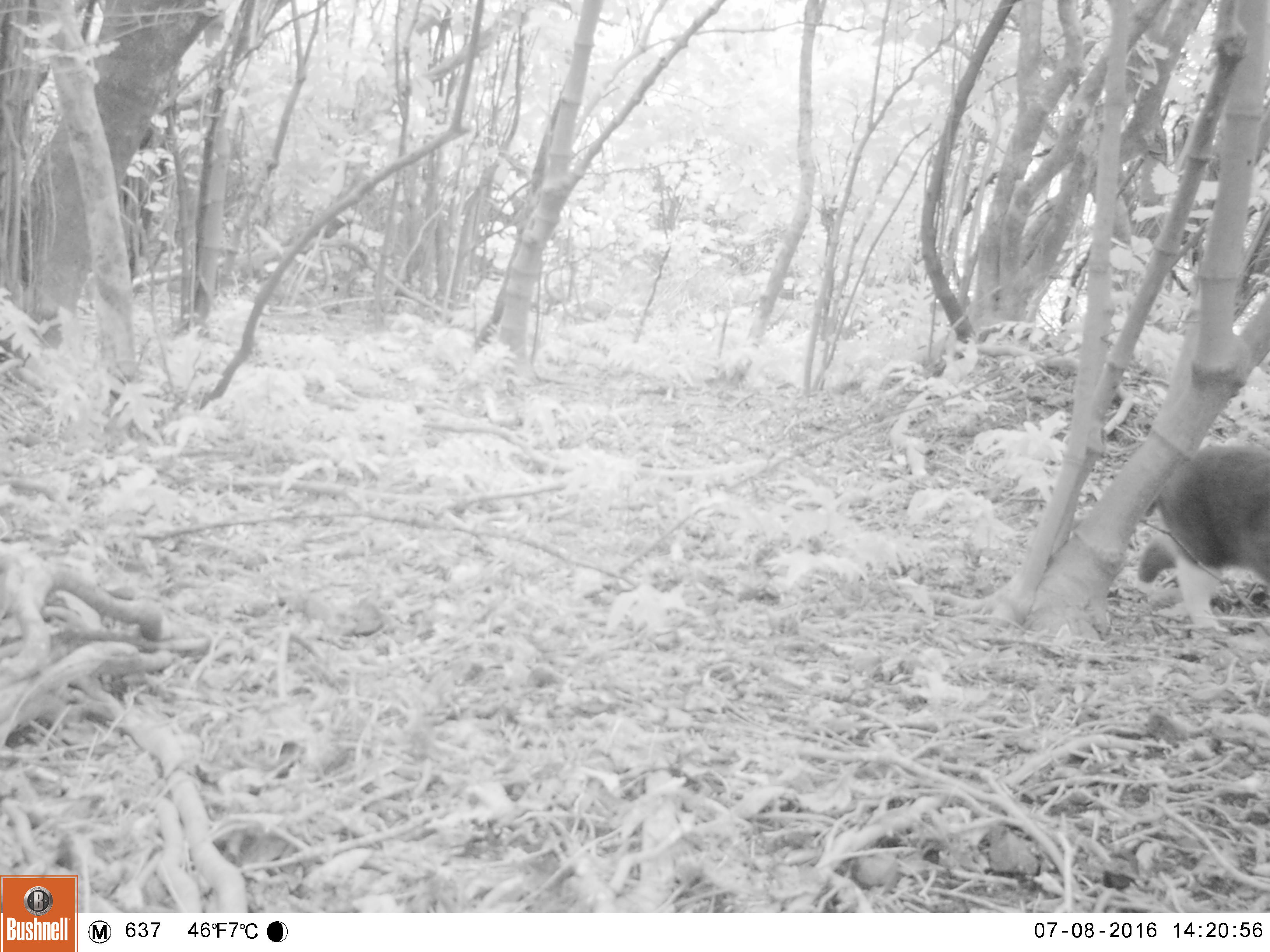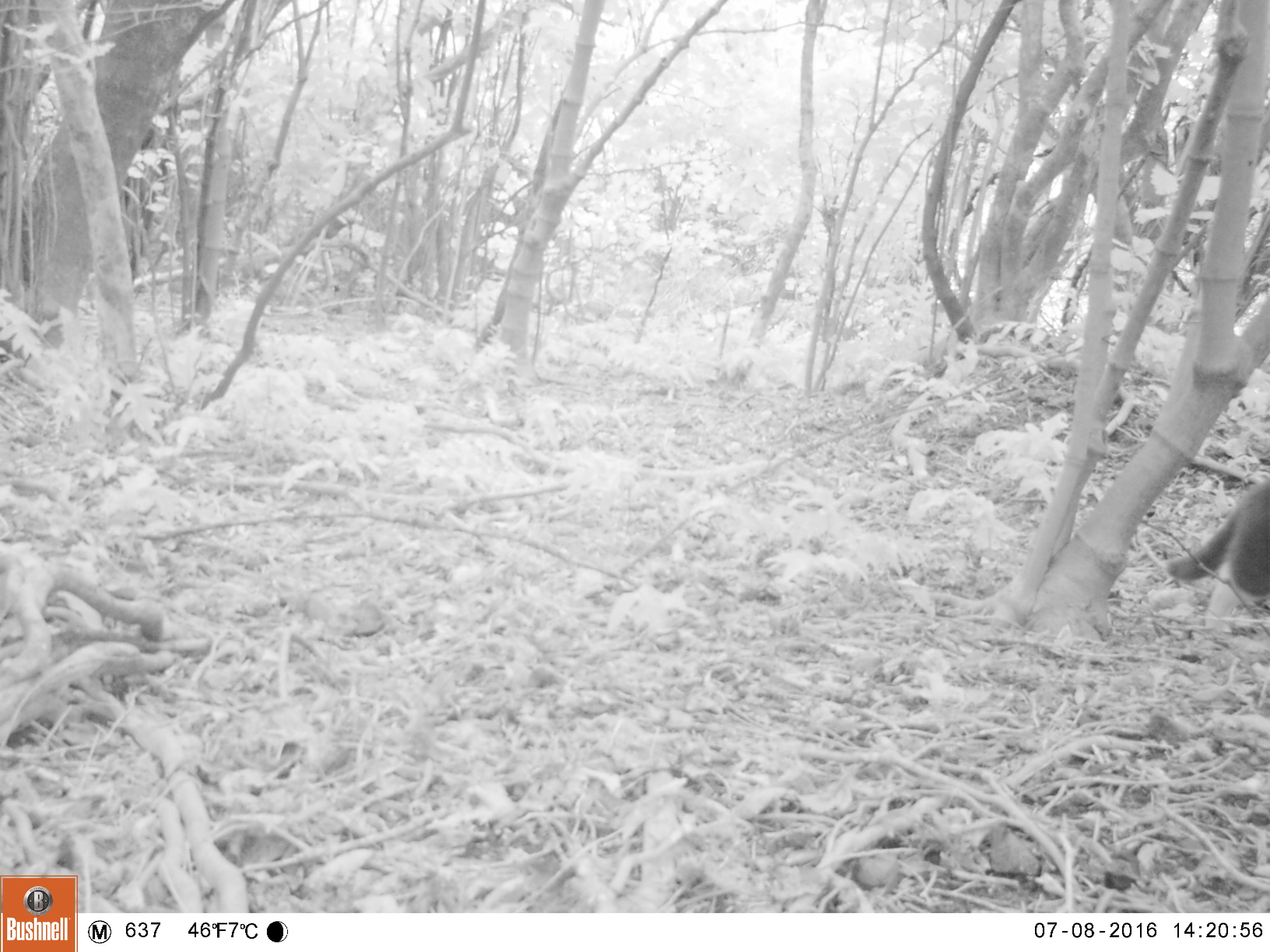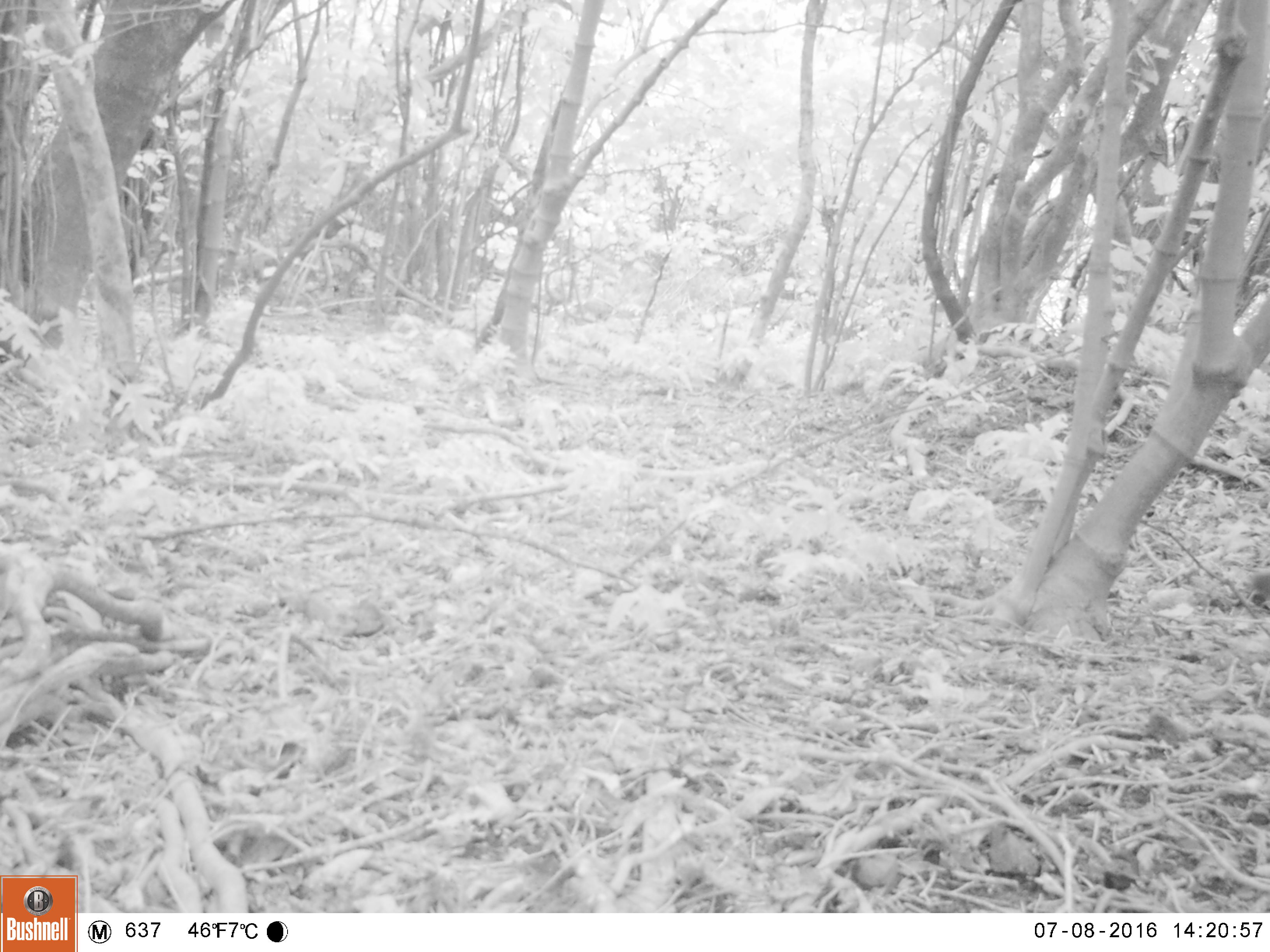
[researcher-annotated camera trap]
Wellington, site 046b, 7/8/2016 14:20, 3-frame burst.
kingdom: Animalia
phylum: Chordata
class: Mammalia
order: Carnivora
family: Felidae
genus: Felis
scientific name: Felis catus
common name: cat